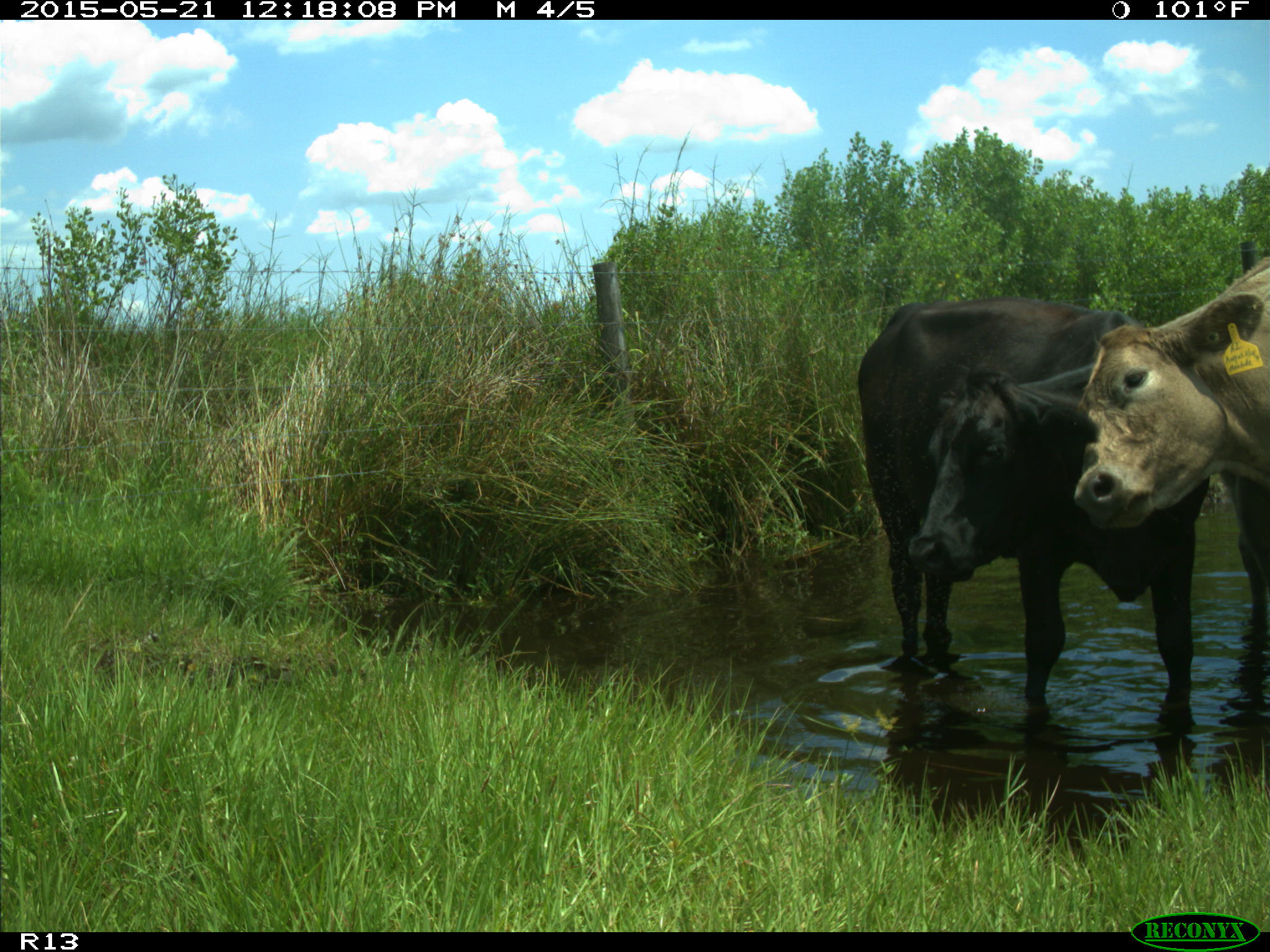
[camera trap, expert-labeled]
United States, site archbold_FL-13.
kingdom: Animalia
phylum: Chordata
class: Mammalia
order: Artiodactyla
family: Bovidae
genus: Bos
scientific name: Bos taurus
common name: domestic cow